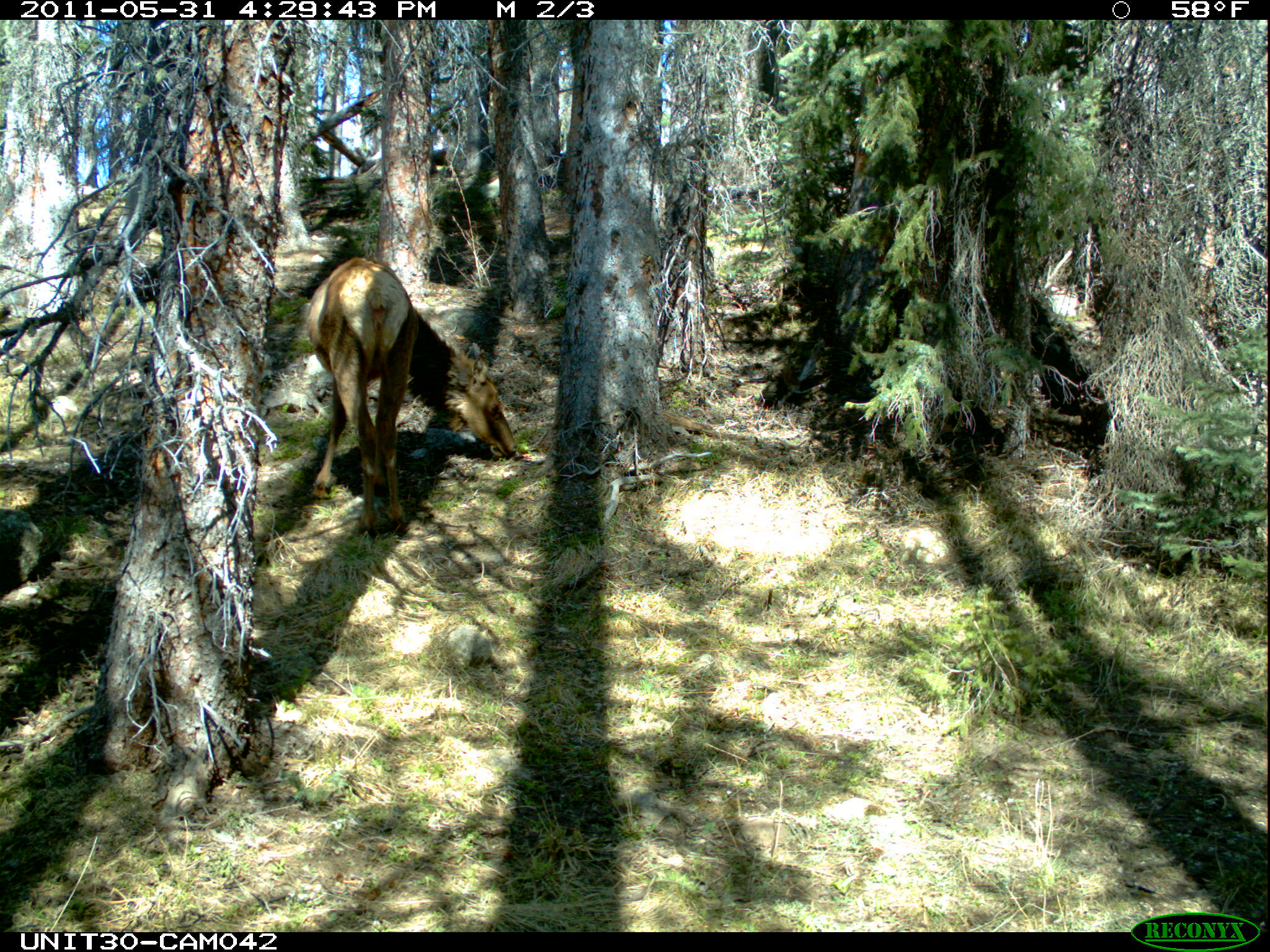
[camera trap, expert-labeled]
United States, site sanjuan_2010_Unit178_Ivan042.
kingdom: Animalia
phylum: Chordata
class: Mammalia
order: Artiodactyla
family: Cervidae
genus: Cervus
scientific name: Cervus elaphus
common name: red deer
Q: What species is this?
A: Cervus elaphus (red deer).